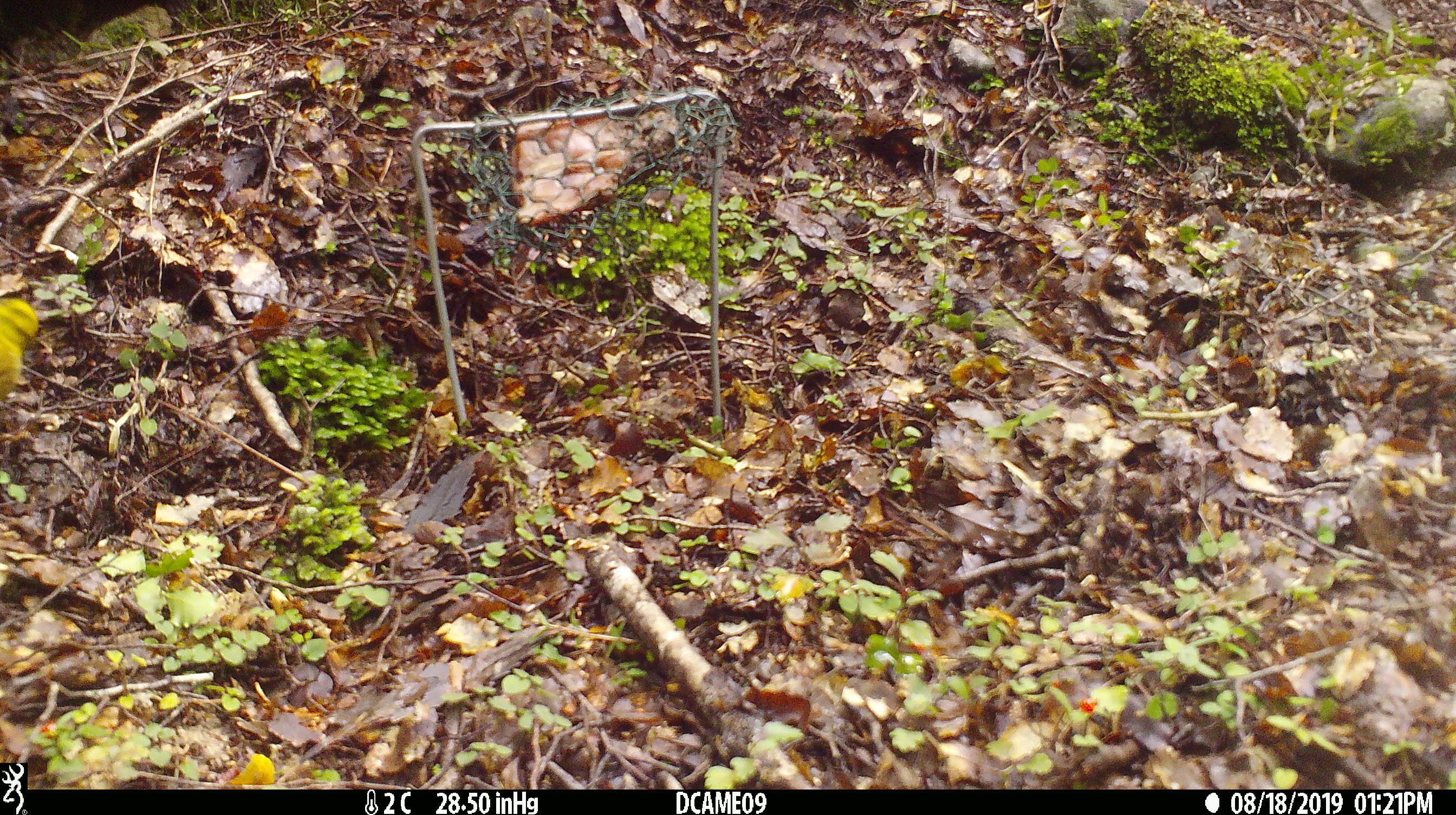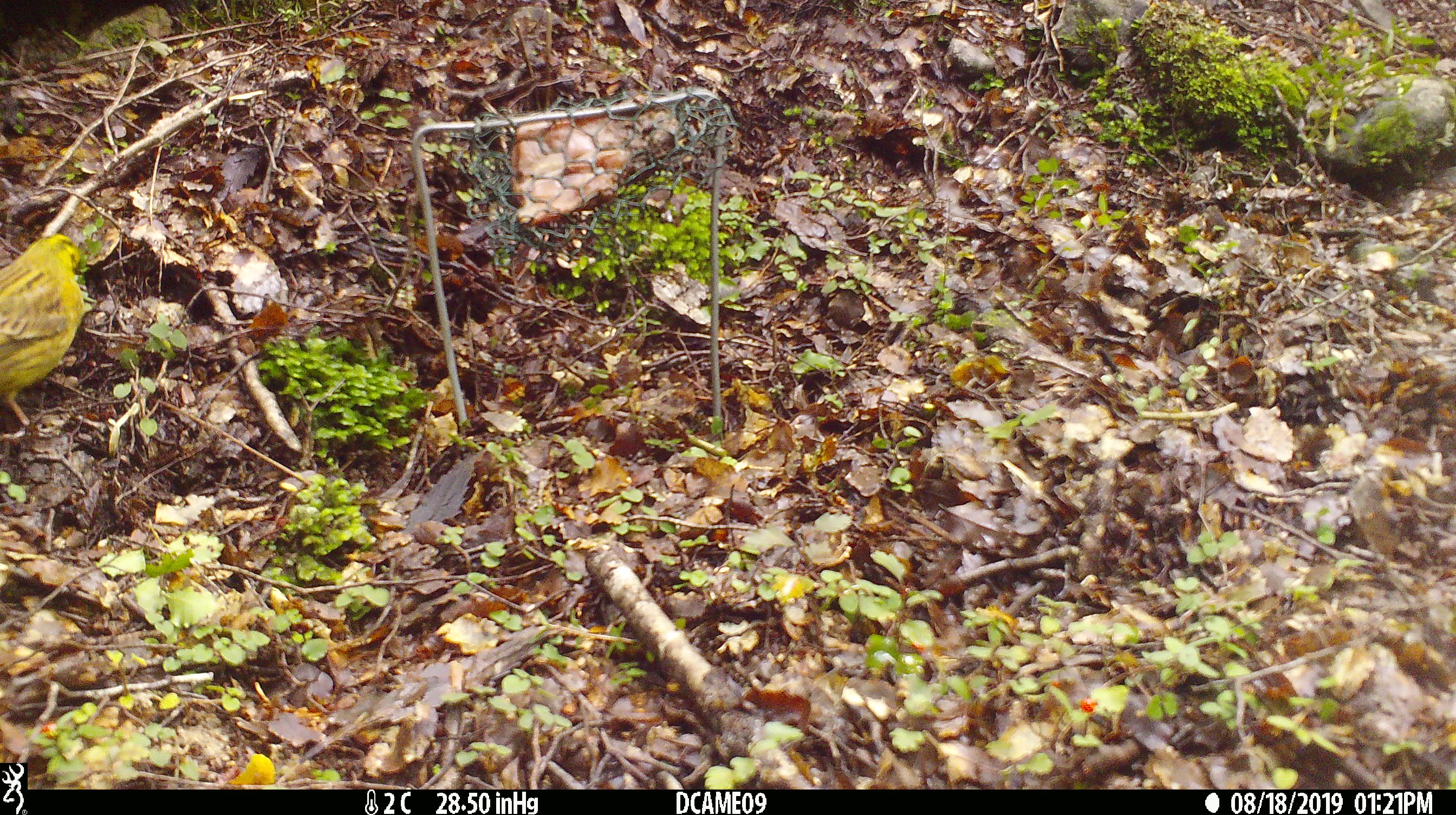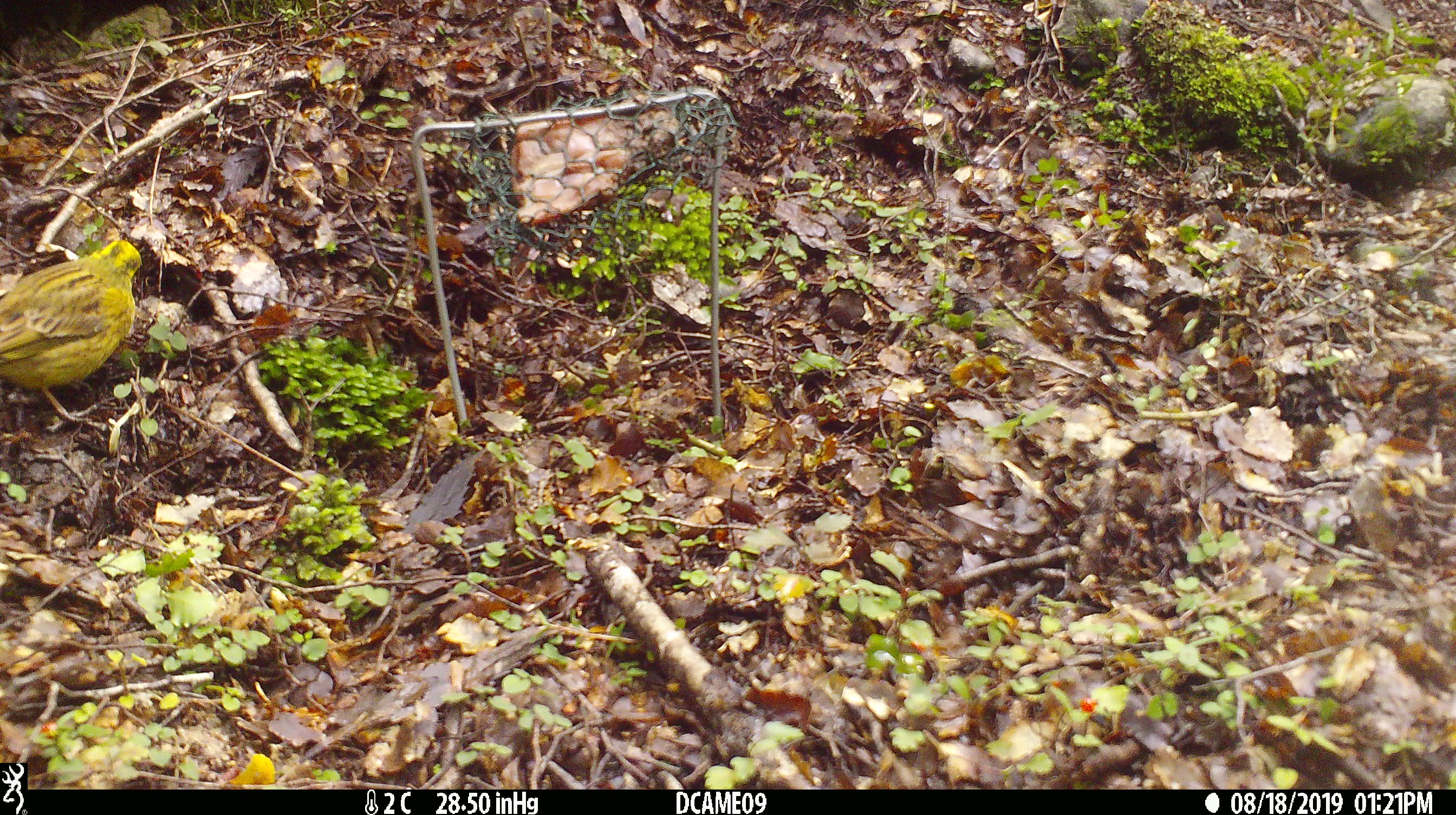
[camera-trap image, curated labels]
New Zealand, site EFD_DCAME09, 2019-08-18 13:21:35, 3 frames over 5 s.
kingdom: Animalia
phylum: Chordata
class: Aves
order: Passeriformes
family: Emberizidae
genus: Emberiza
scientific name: Emberiza citrinella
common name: yellowhammer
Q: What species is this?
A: Yellowhammer (Emberiza citrinella).